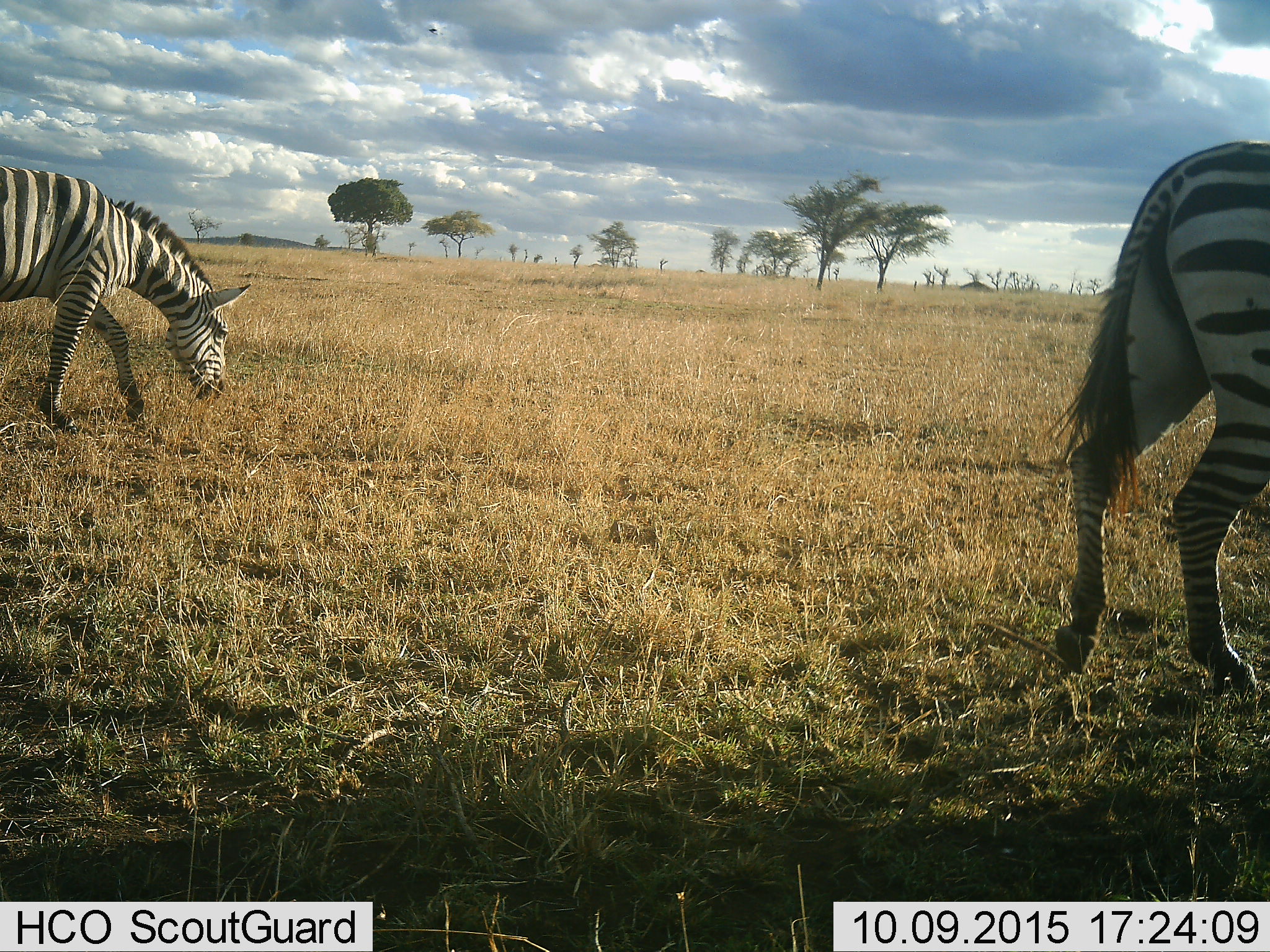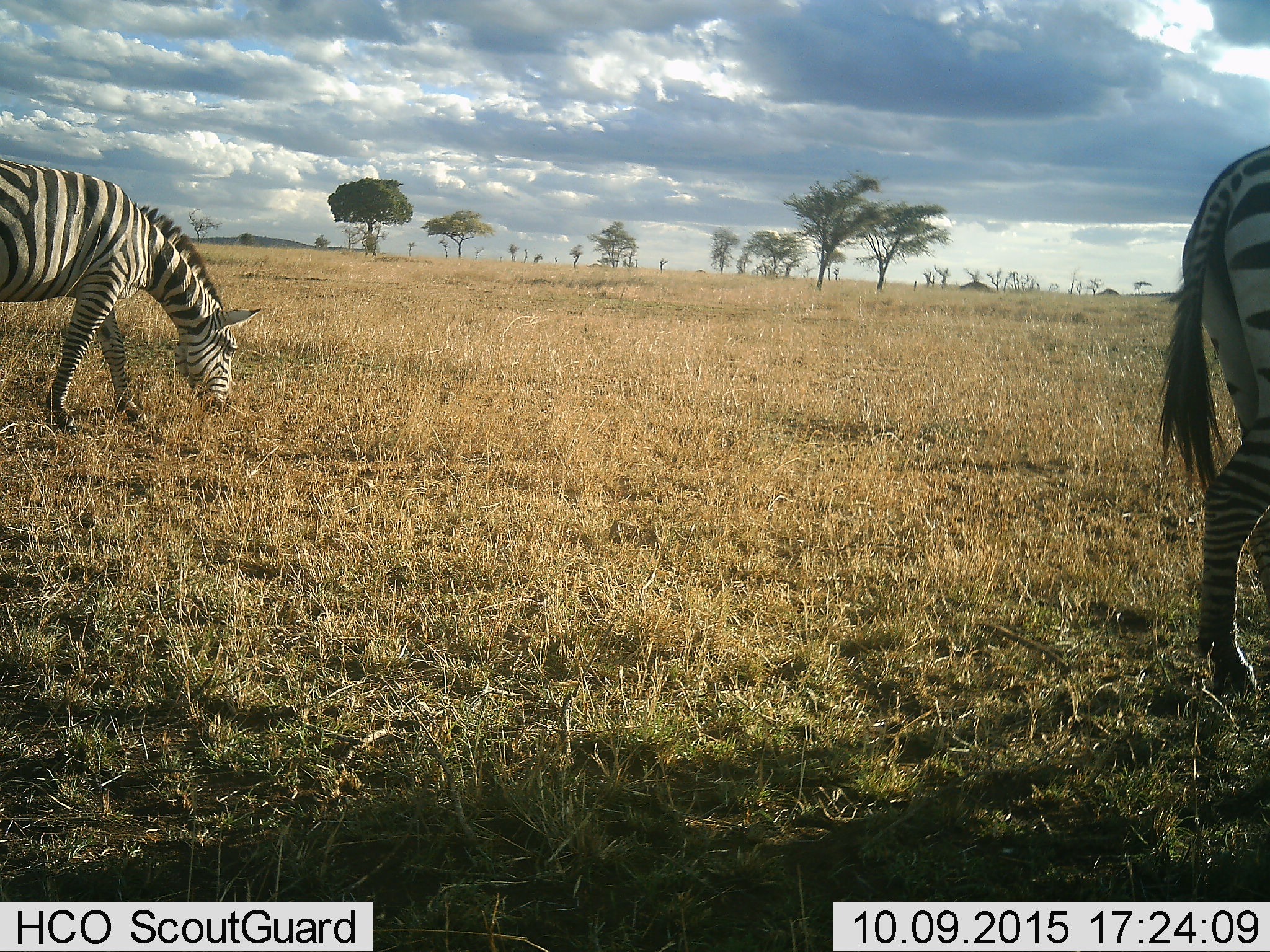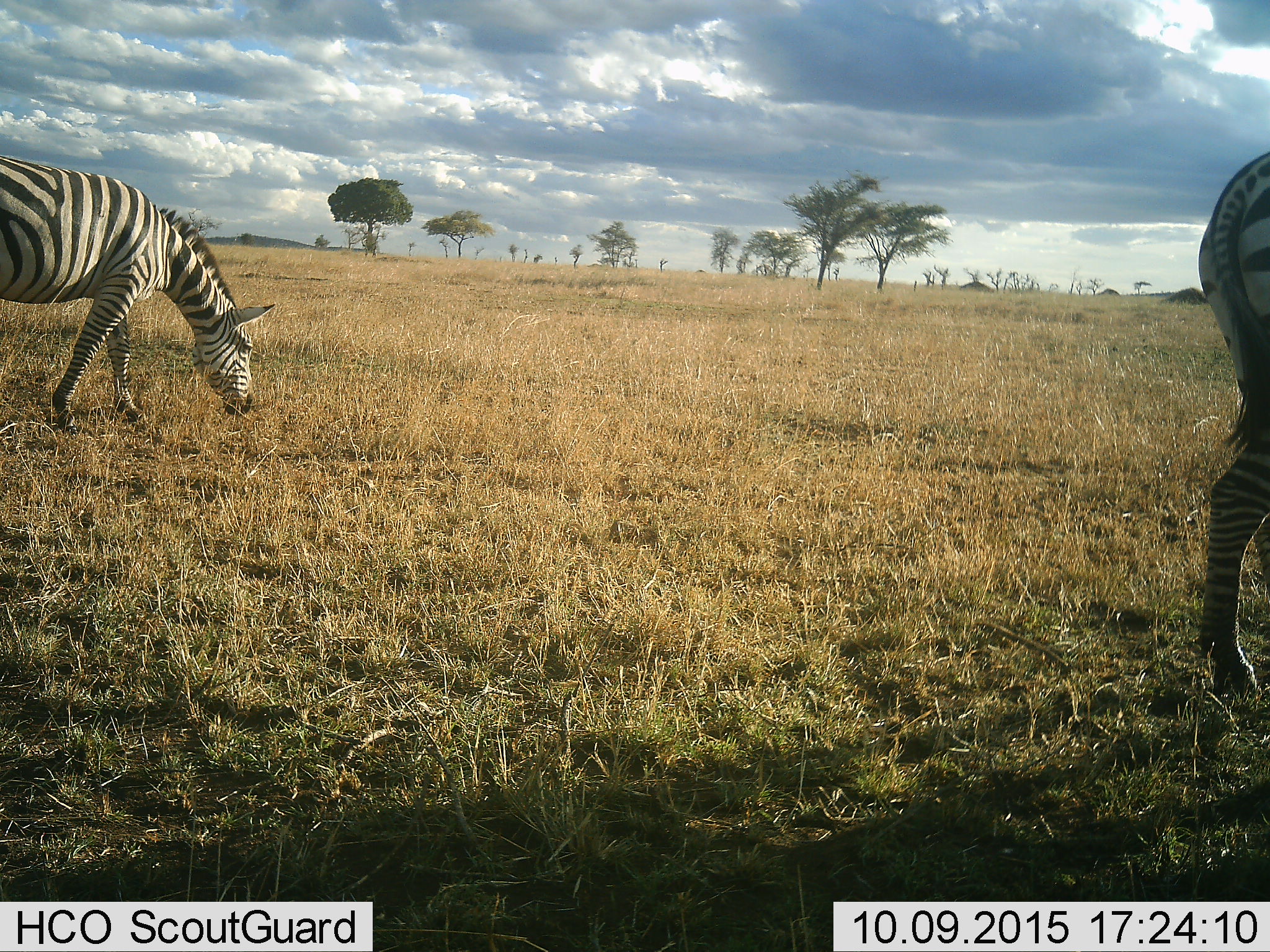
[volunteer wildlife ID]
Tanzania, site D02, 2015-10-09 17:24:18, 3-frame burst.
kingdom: Animalia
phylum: Chordata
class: Mammalia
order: Perissodactyla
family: Equidae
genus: Equus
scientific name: Equus quagga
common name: plains zebra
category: zebra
Zebra (plains zebra) (Equus quagga), count 2. Behavior (volunteer vote fractions): standing 27%, resting 0%, moving 60%, interacting 0%. Young present (vote fraction): 0%. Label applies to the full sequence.